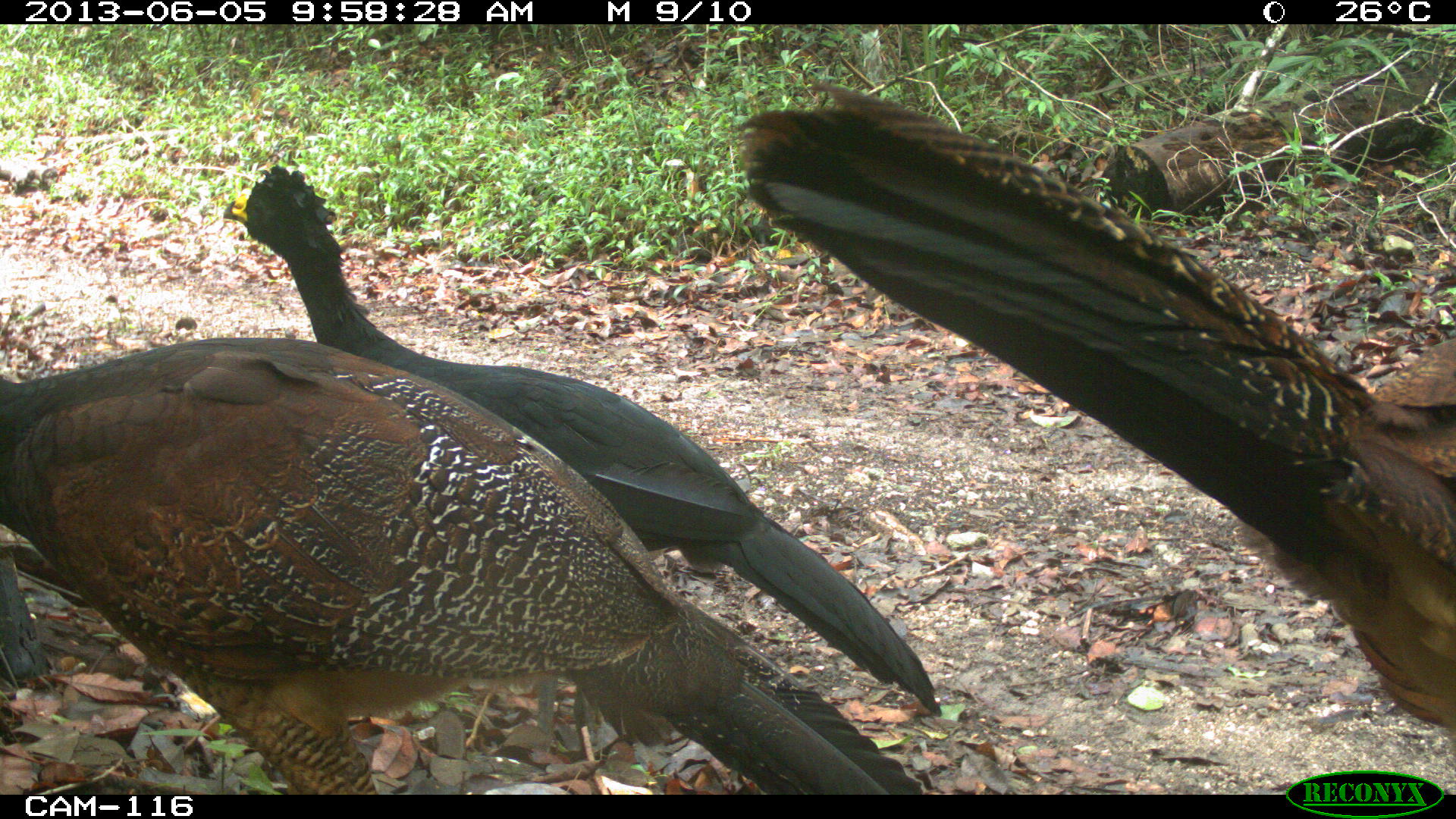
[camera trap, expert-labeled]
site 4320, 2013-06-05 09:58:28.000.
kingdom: Animalia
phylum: Chordata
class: Aves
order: Galliformes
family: Cracidae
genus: Crax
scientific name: Crax rubra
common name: great curassow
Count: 3.